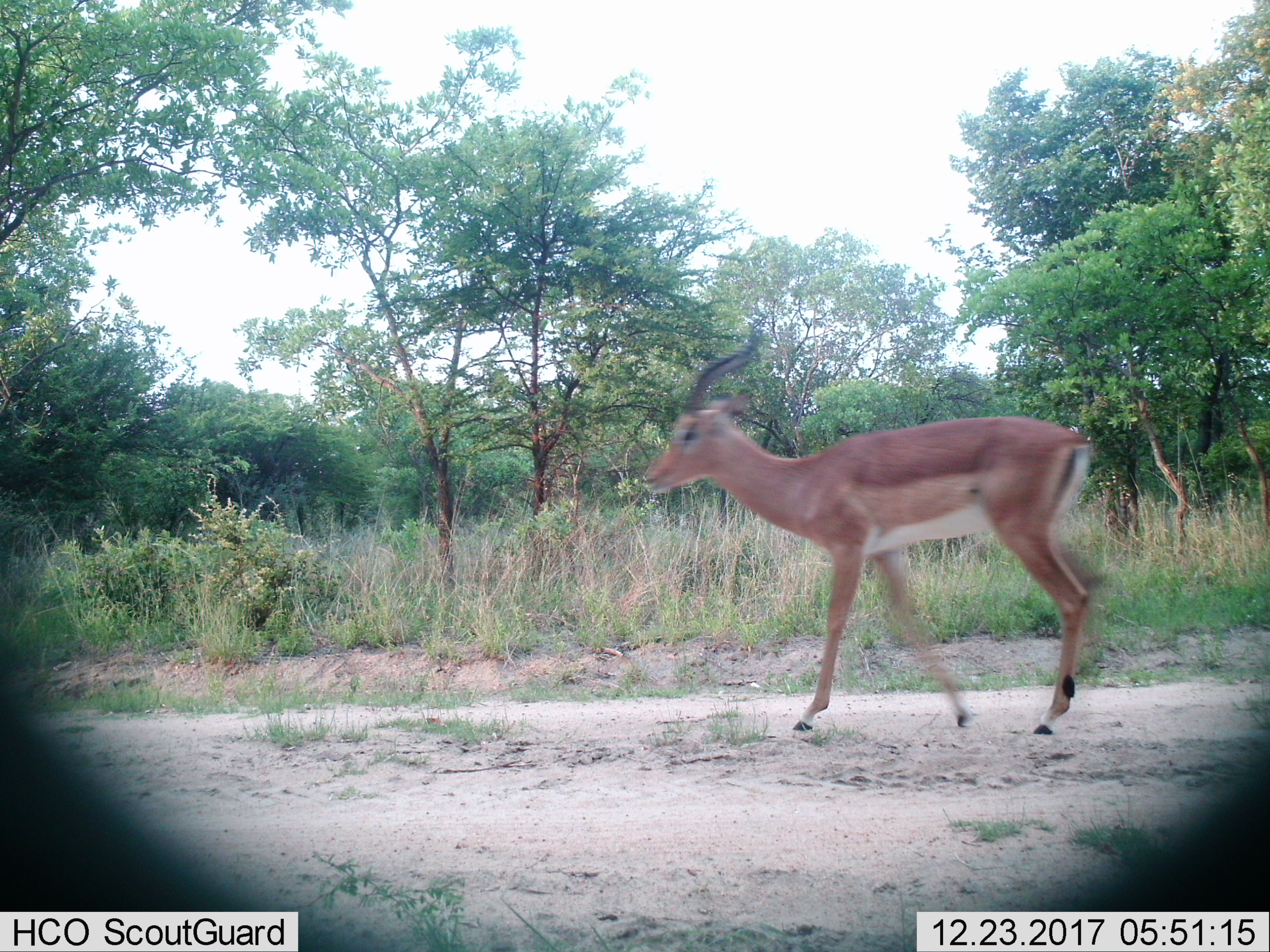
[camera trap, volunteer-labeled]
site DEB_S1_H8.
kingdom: Animalia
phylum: Chordata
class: Mammalia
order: Artiodactyla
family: Bovidae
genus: Aepyceros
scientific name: Aepyceros melampus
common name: impala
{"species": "impala (Aepyceros melampus)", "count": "1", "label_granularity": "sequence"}